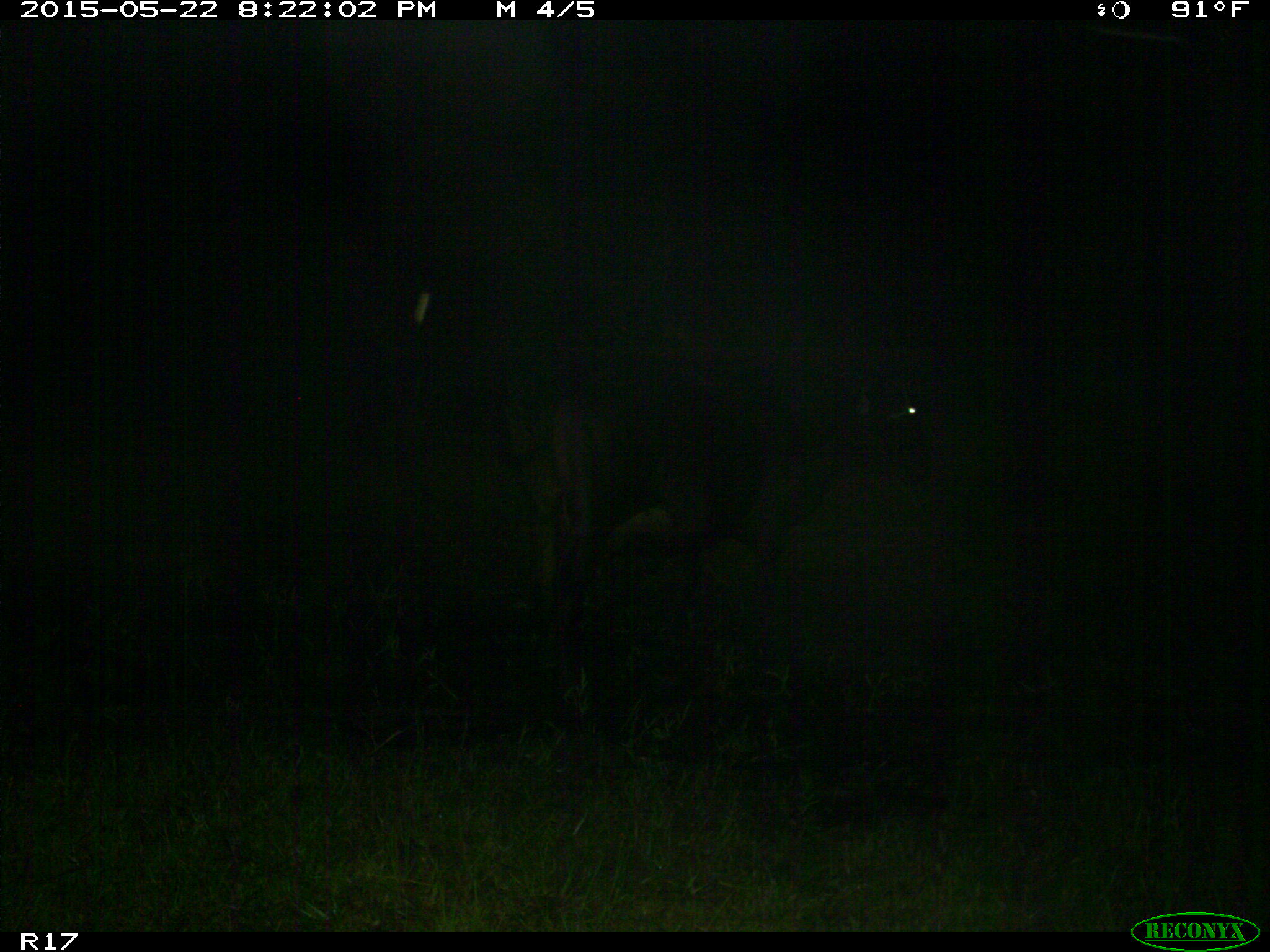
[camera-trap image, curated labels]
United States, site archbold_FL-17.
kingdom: Animalia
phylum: Chordata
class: Mammalia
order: Artiodactyla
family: Bovidae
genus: Bos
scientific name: Bos taurus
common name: domestic cow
Bos taurus (domestic cow).